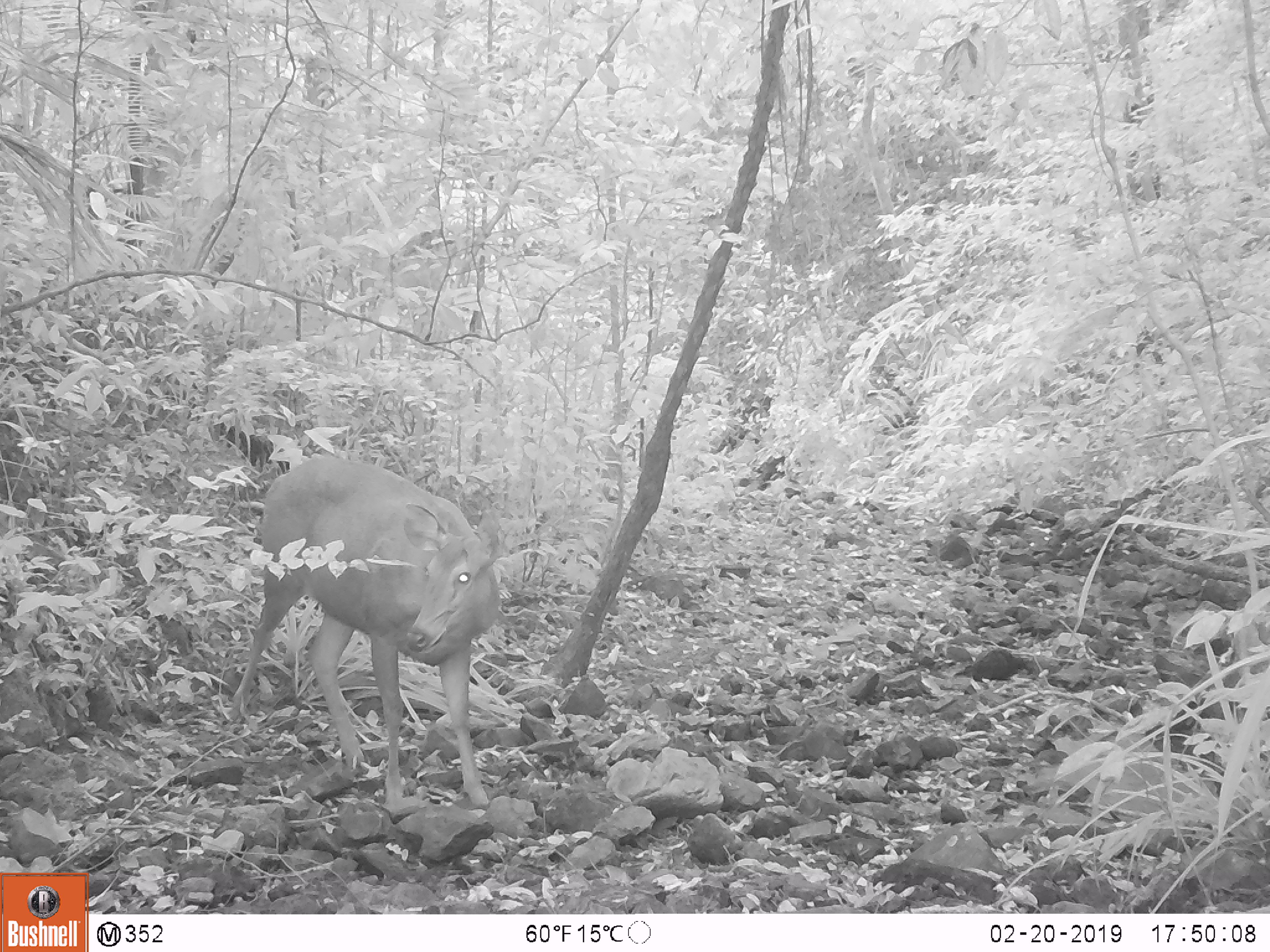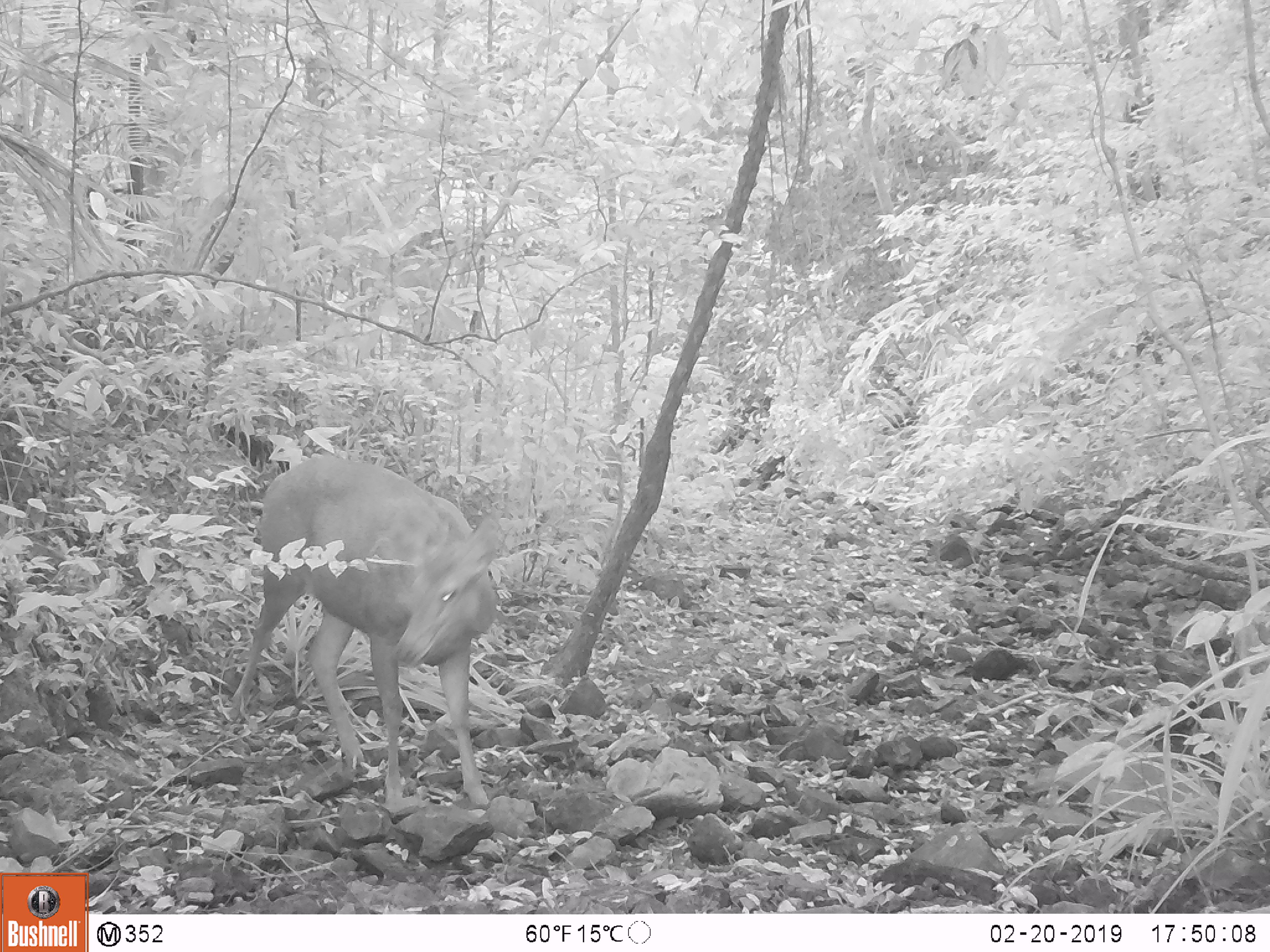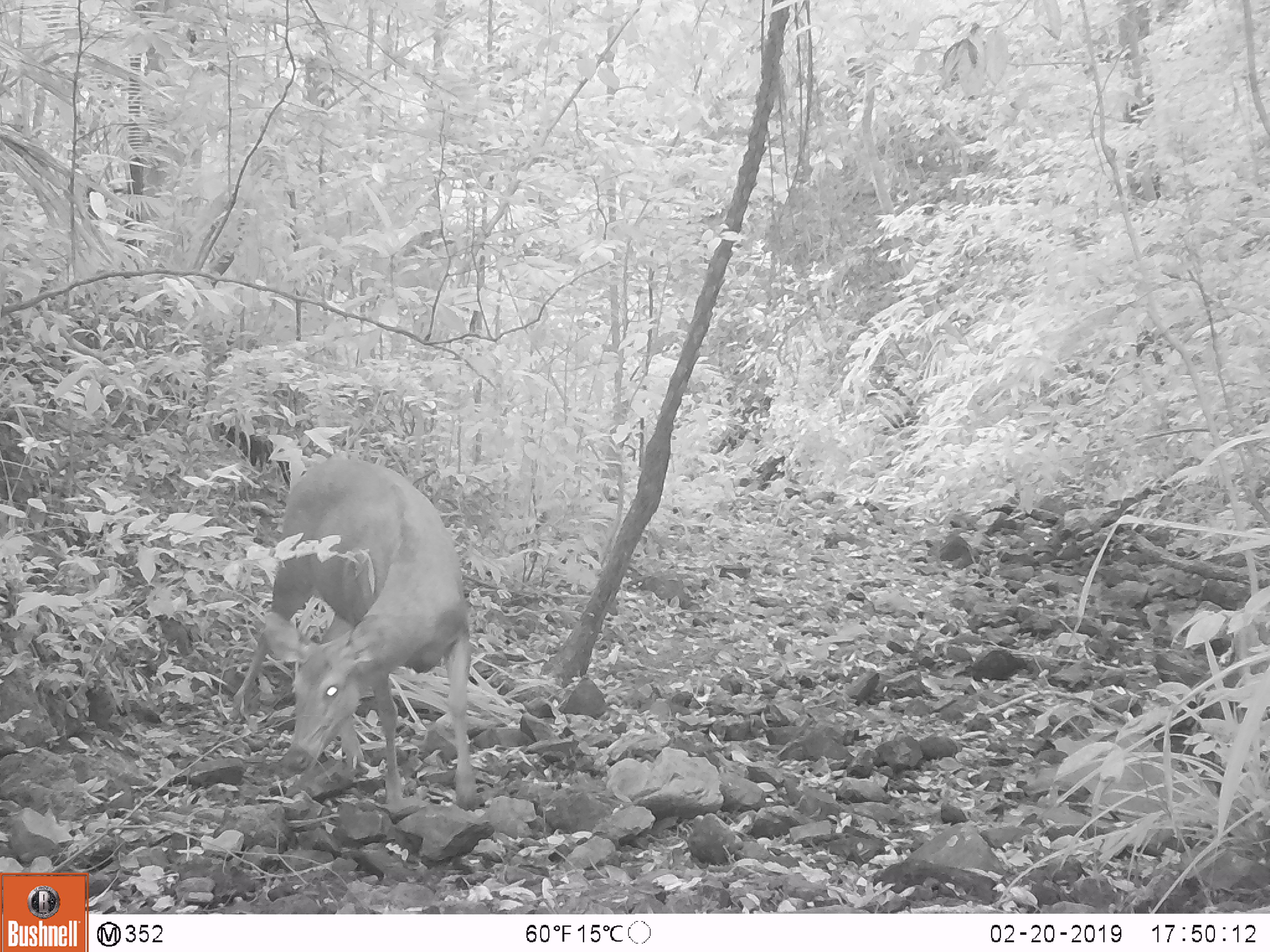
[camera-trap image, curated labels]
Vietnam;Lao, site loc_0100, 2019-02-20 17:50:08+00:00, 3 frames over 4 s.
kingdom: Animalia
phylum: Chordata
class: Mammalia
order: Artiodactyla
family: Cervidae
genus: Rusa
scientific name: Rusa unicolor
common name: sambar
Sambar (Rusa unicolor). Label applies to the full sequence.